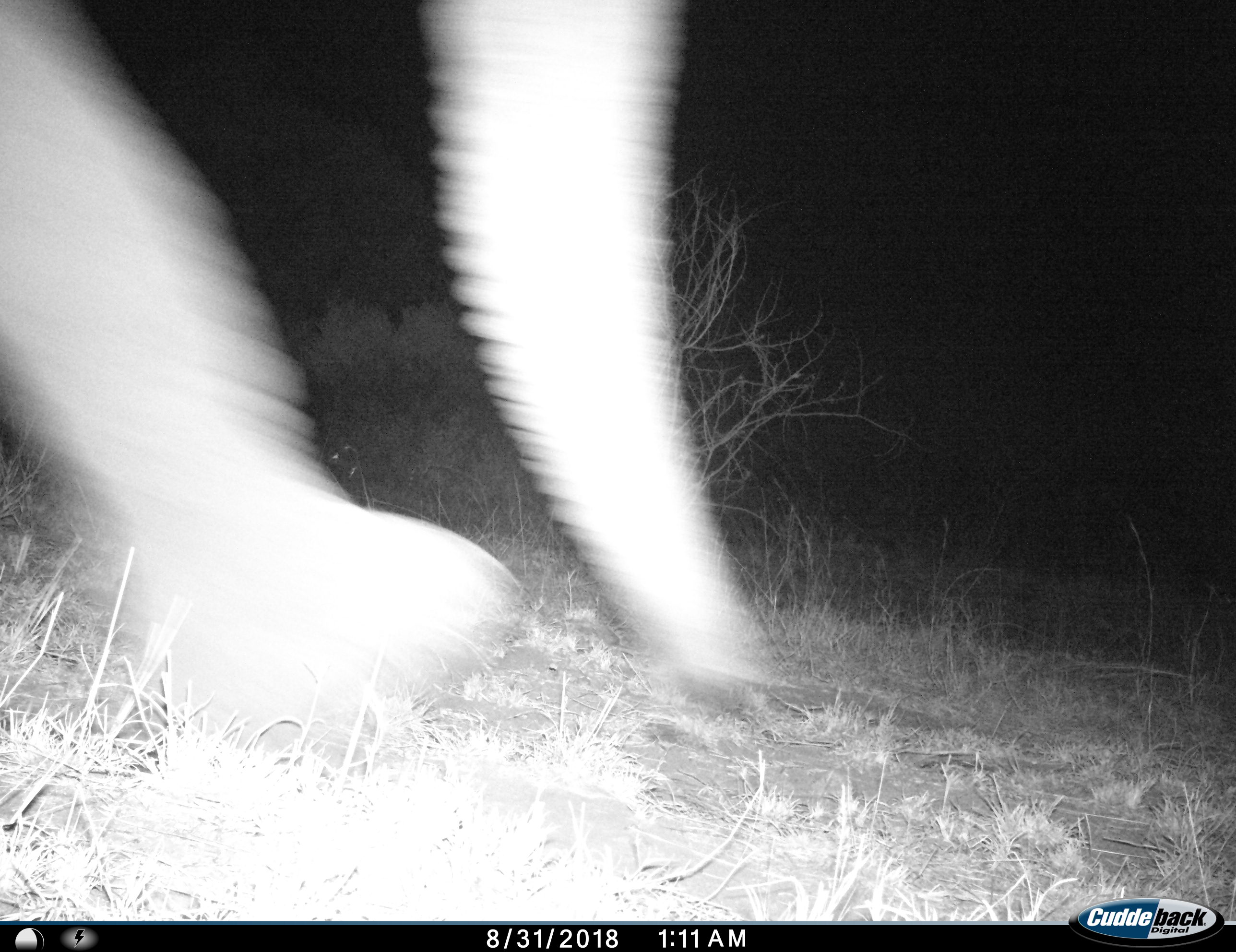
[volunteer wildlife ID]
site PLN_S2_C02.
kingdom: Animalia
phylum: Chordata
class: Mammalia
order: Proboscidea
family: Elephantidae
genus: Loxodonta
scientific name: Loxodonta africana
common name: african bush elephant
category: elephant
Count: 1.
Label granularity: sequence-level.